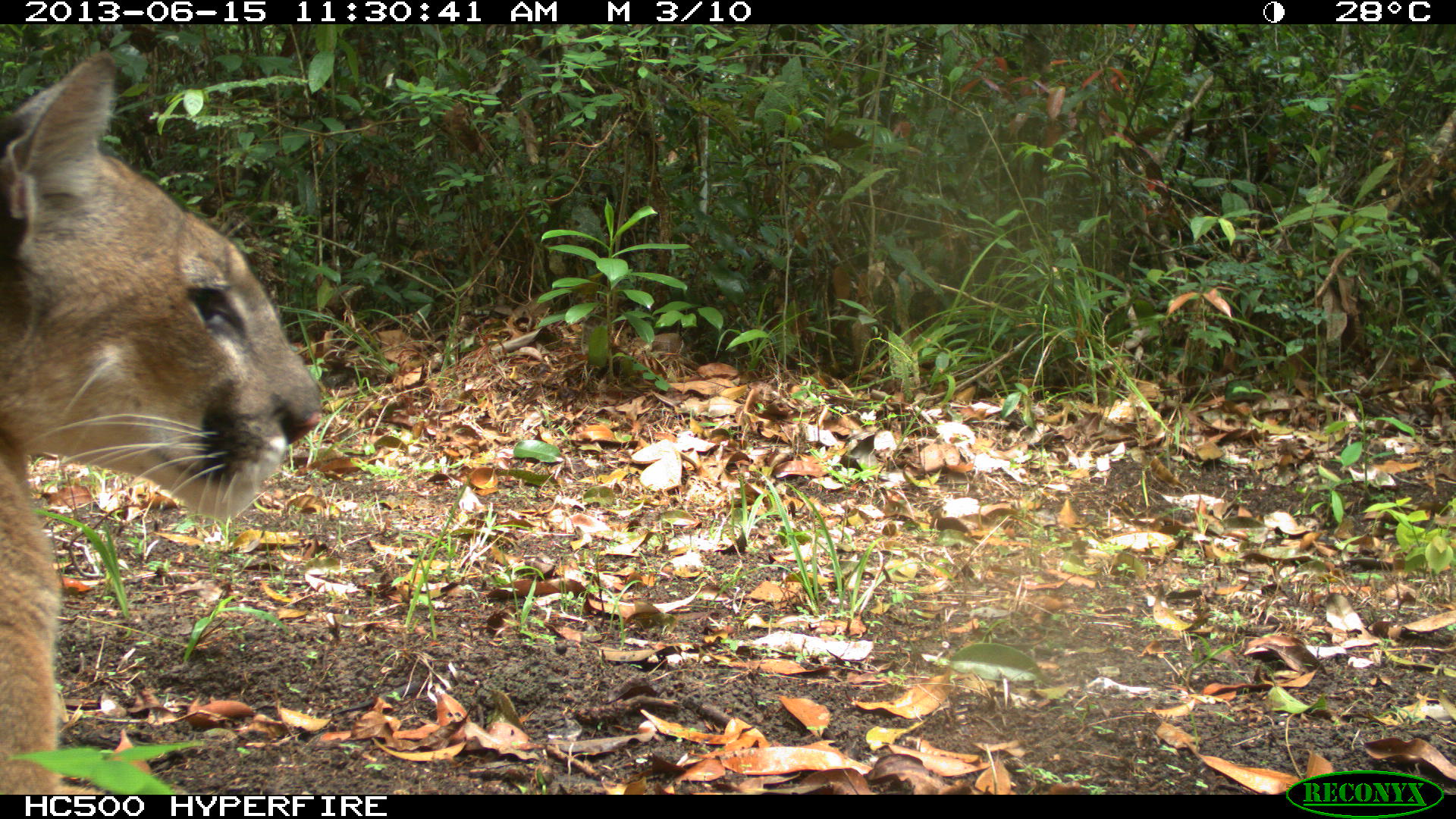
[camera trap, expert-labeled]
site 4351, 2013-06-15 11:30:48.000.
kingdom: Animalia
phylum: Chordata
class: Mammalia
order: Carnivora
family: Felidae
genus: Puma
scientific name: Puma concolor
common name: mountain lion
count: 2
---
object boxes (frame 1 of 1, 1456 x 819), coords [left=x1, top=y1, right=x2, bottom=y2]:
puma concolor: [left=0, top=46, right=325, bottom=792]